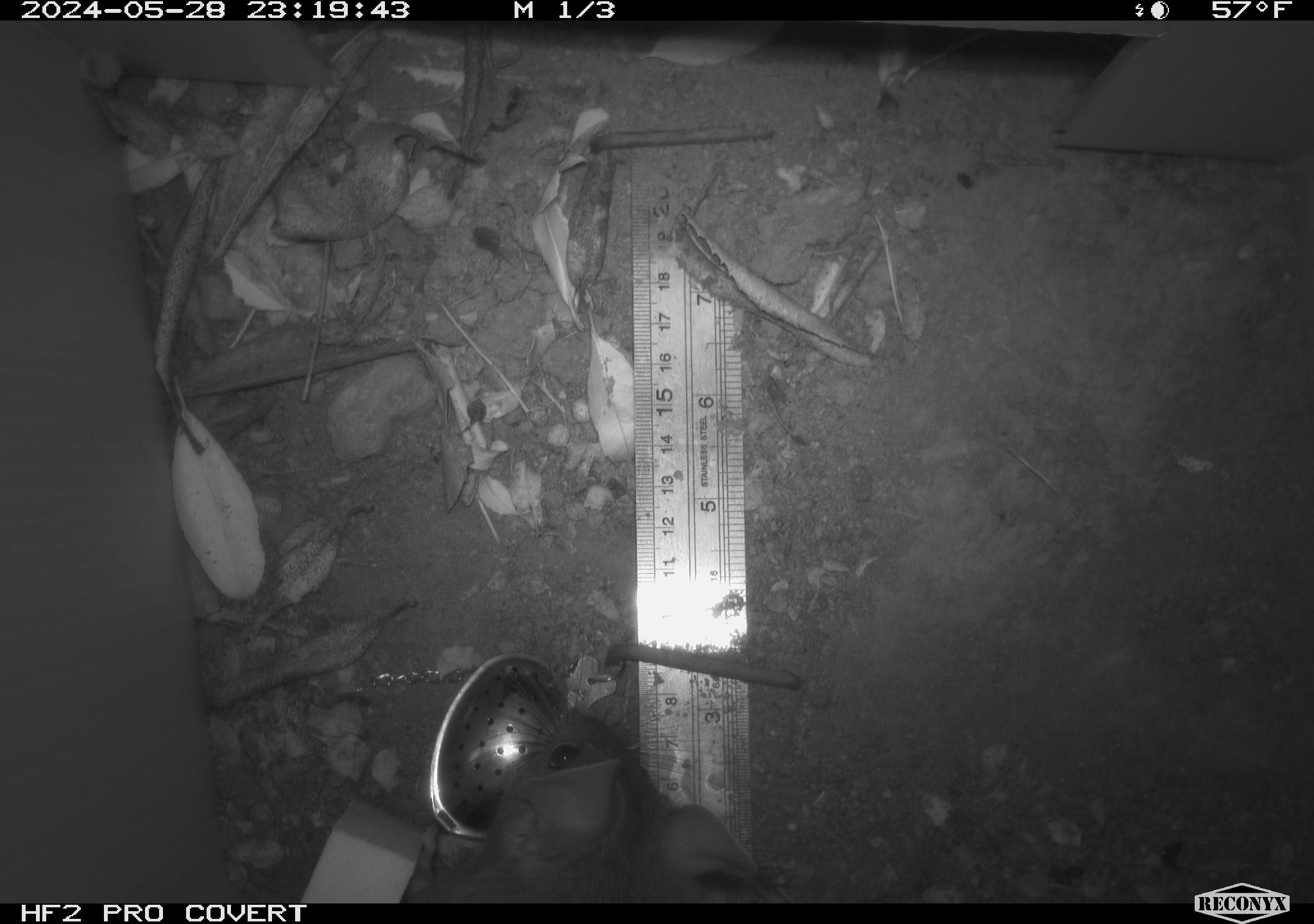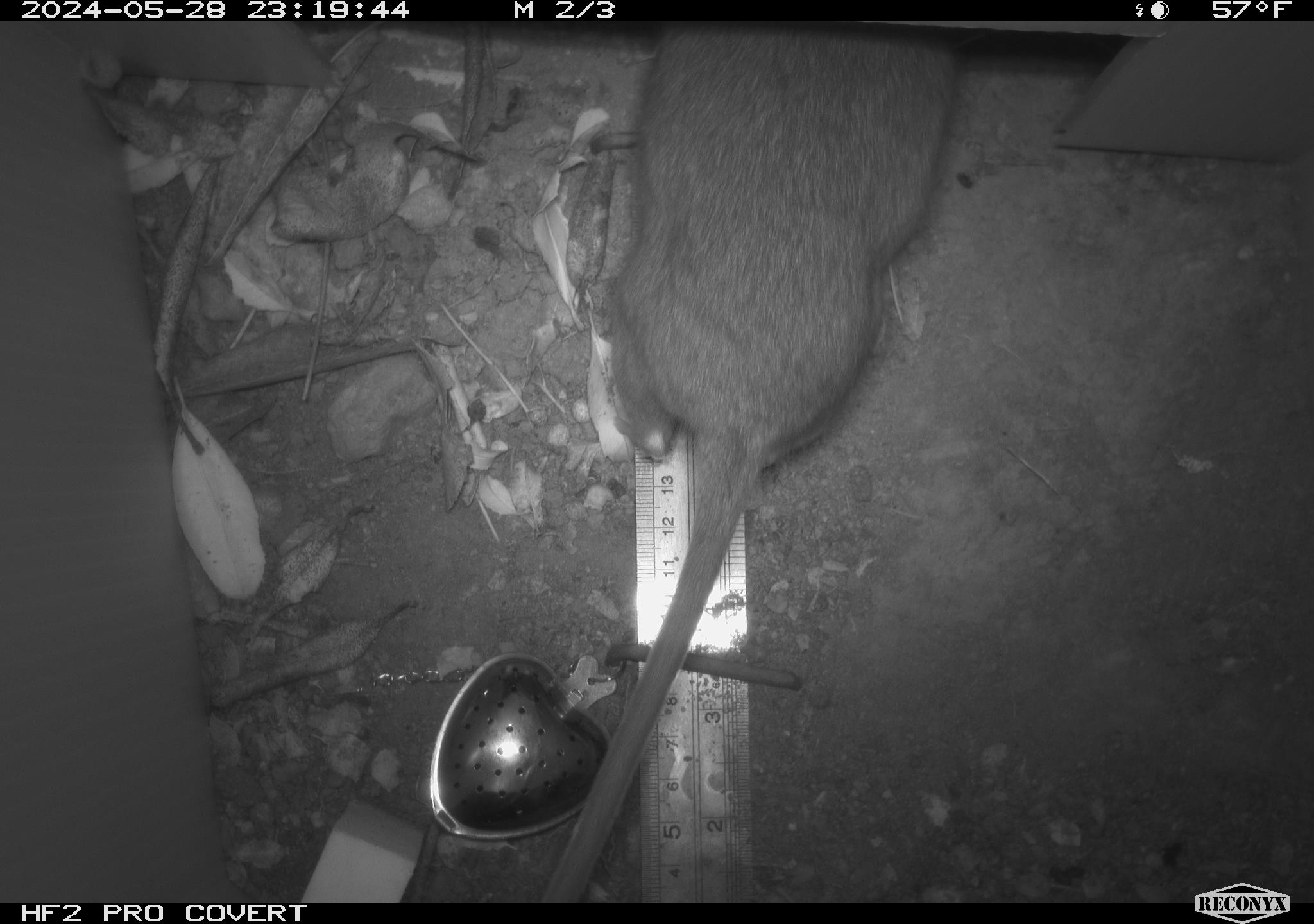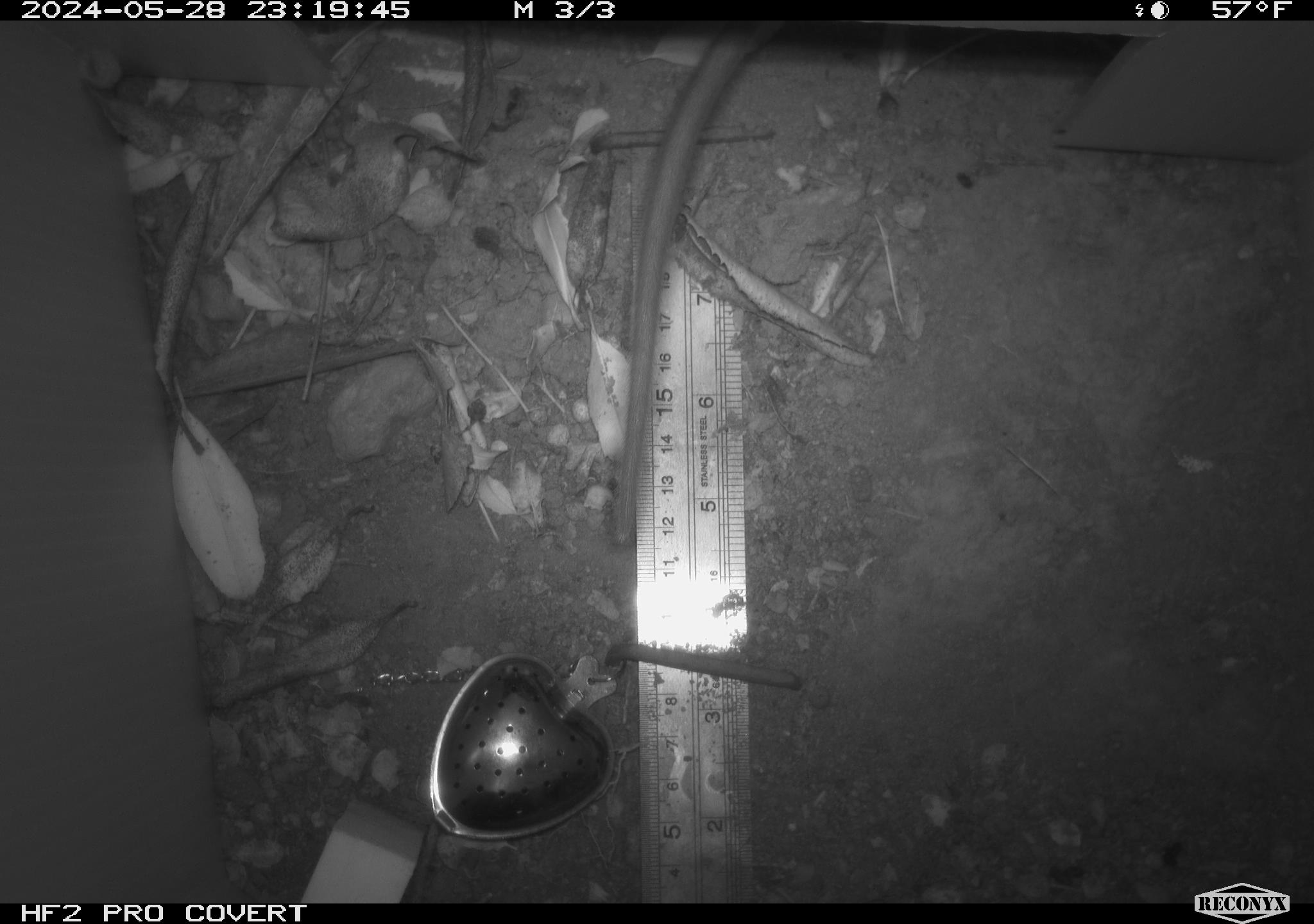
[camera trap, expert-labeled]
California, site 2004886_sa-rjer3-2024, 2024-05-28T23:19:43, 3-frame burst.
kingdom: Animalia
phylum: Chordata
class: Mammalia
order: Rodentia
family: Cricetidae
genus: Neotoma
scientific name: Neotoma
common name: pack rat or woodrat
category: neotoma species